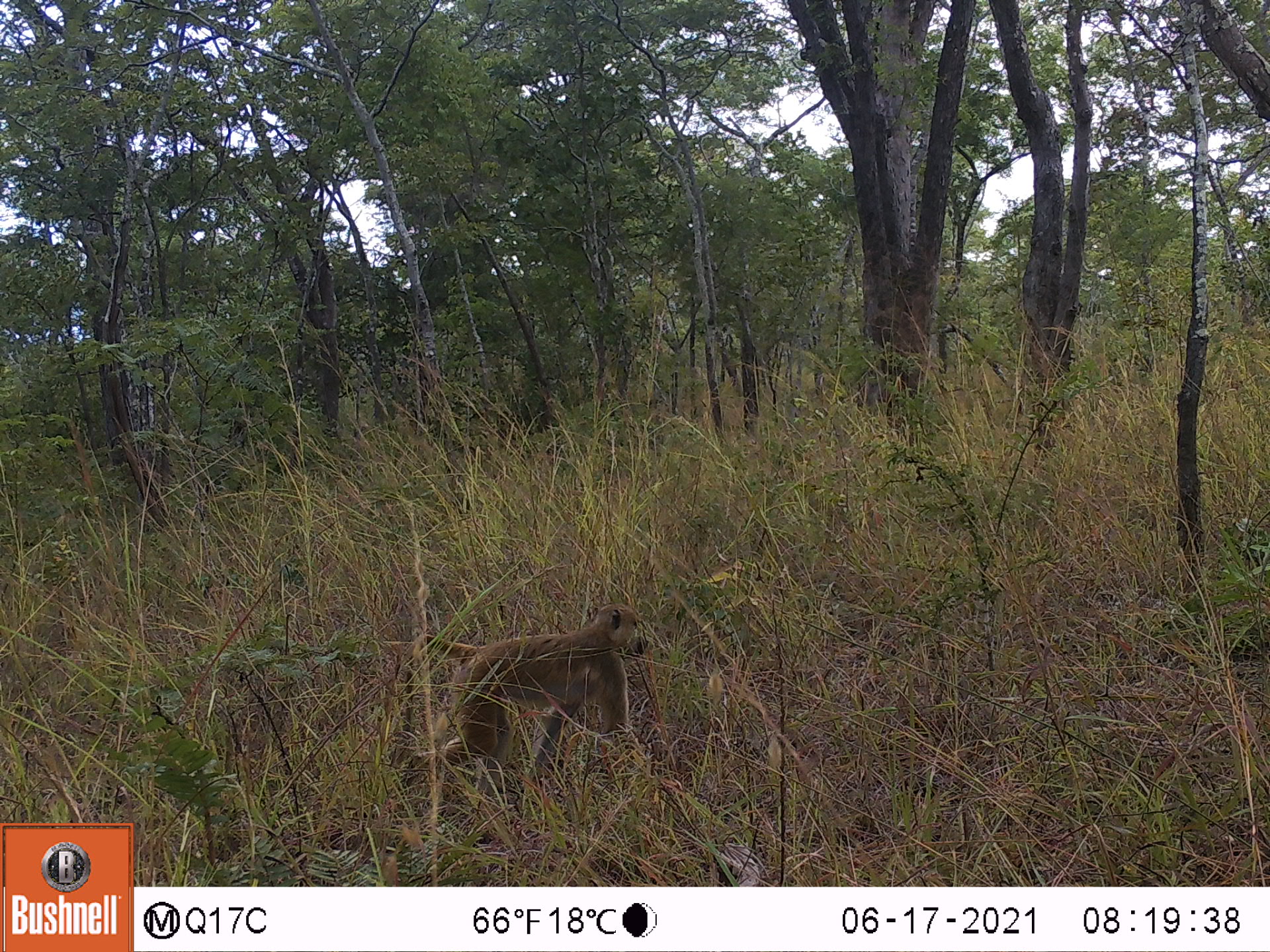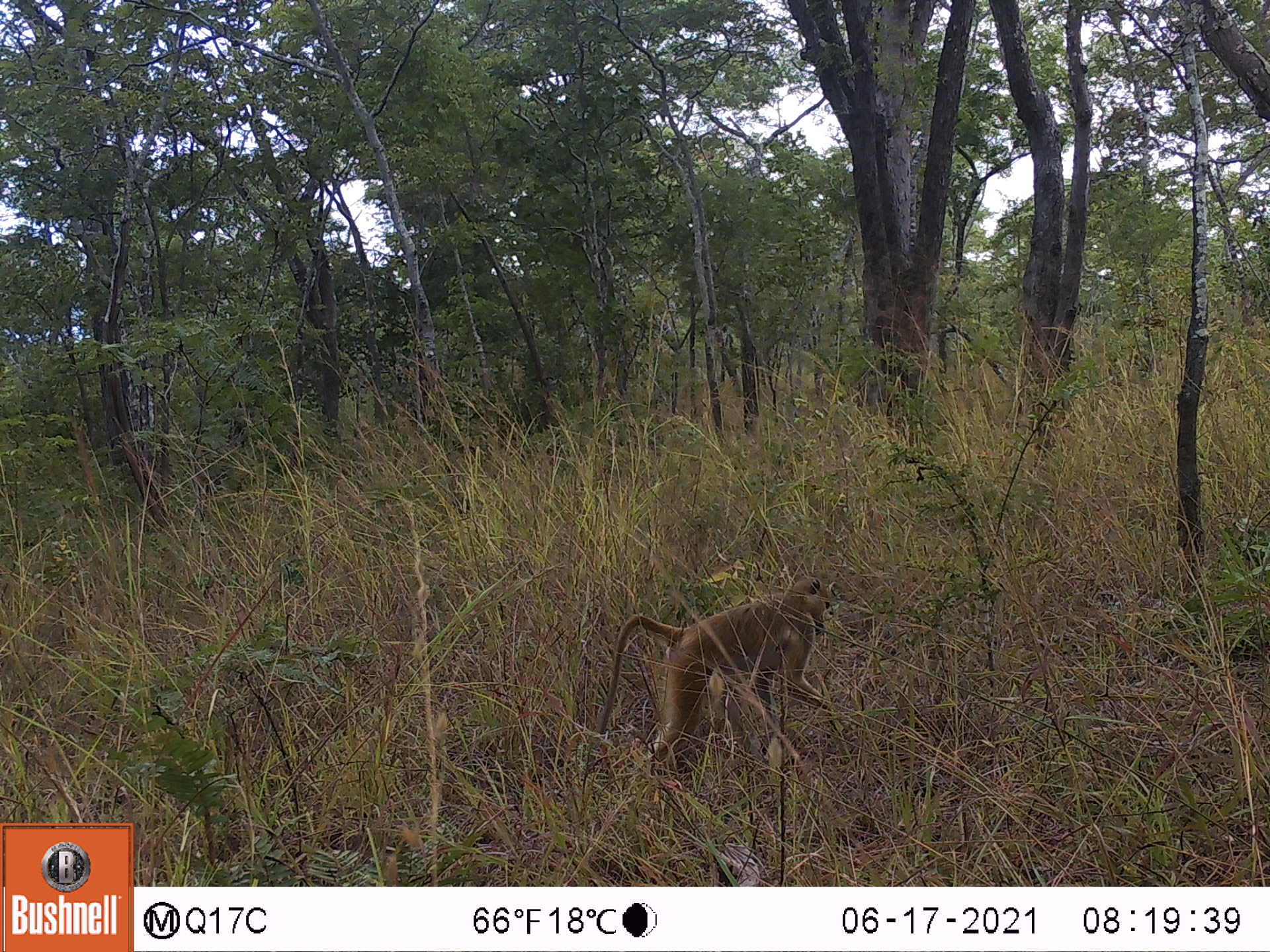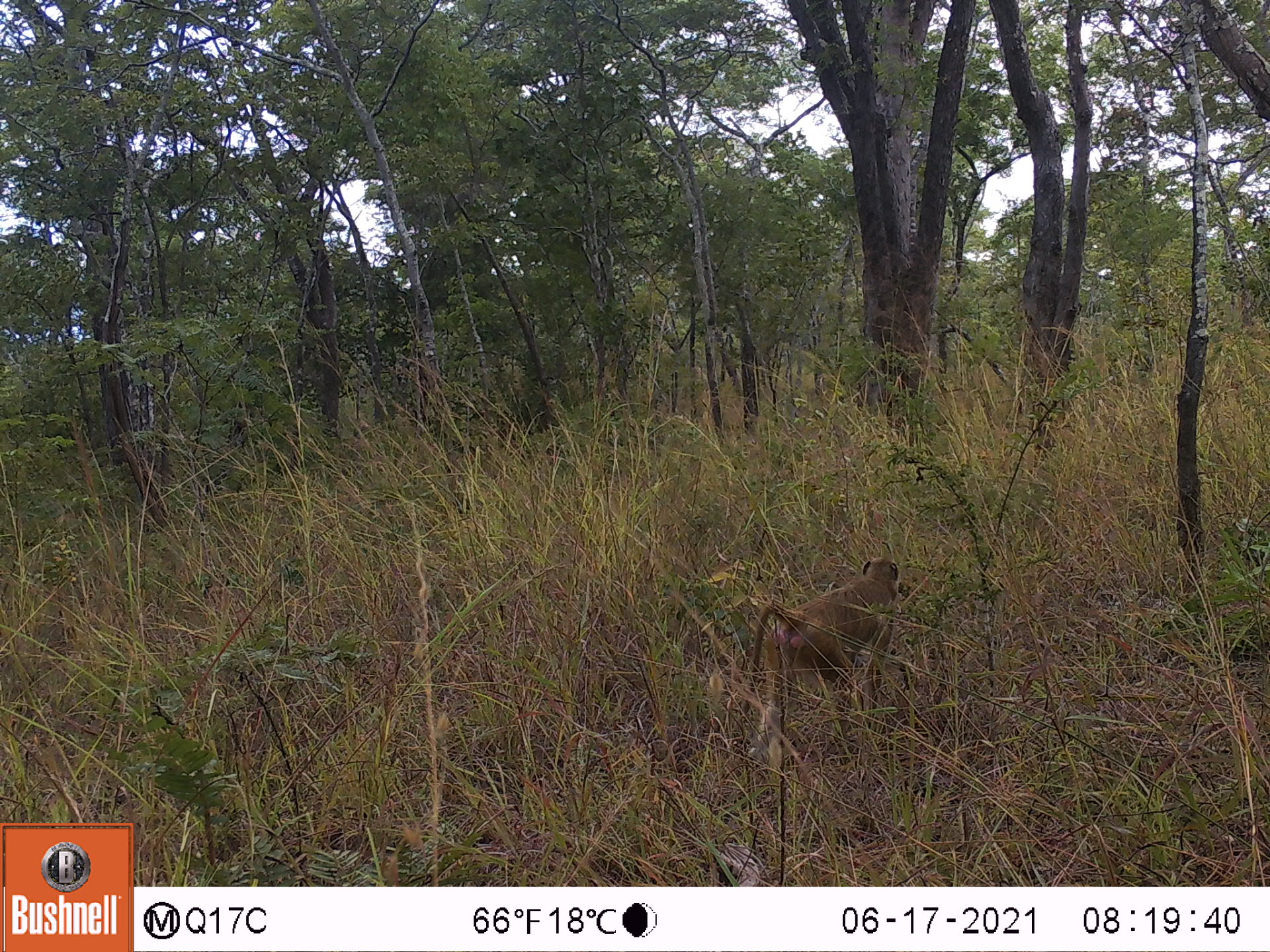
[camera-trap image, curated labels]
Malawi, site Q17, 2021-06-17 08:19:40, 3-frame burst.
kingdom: Animalia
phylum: Chordata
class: Mammalia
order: Primates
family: Cercopithecidae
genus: Papio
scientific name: Papio cynocephalus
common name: yellow baboon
Yellow baboon (Papio cynocephalus), count 1.